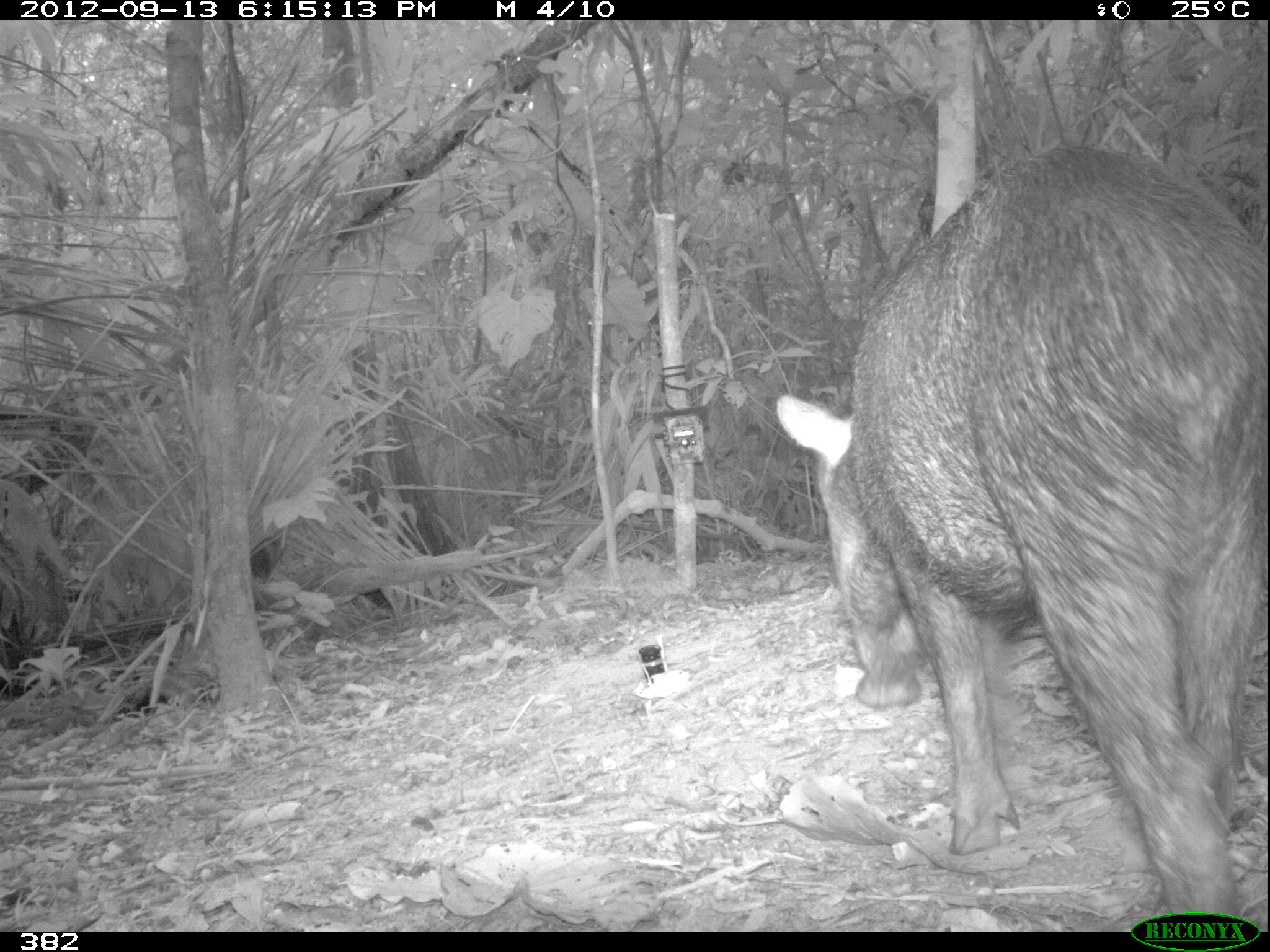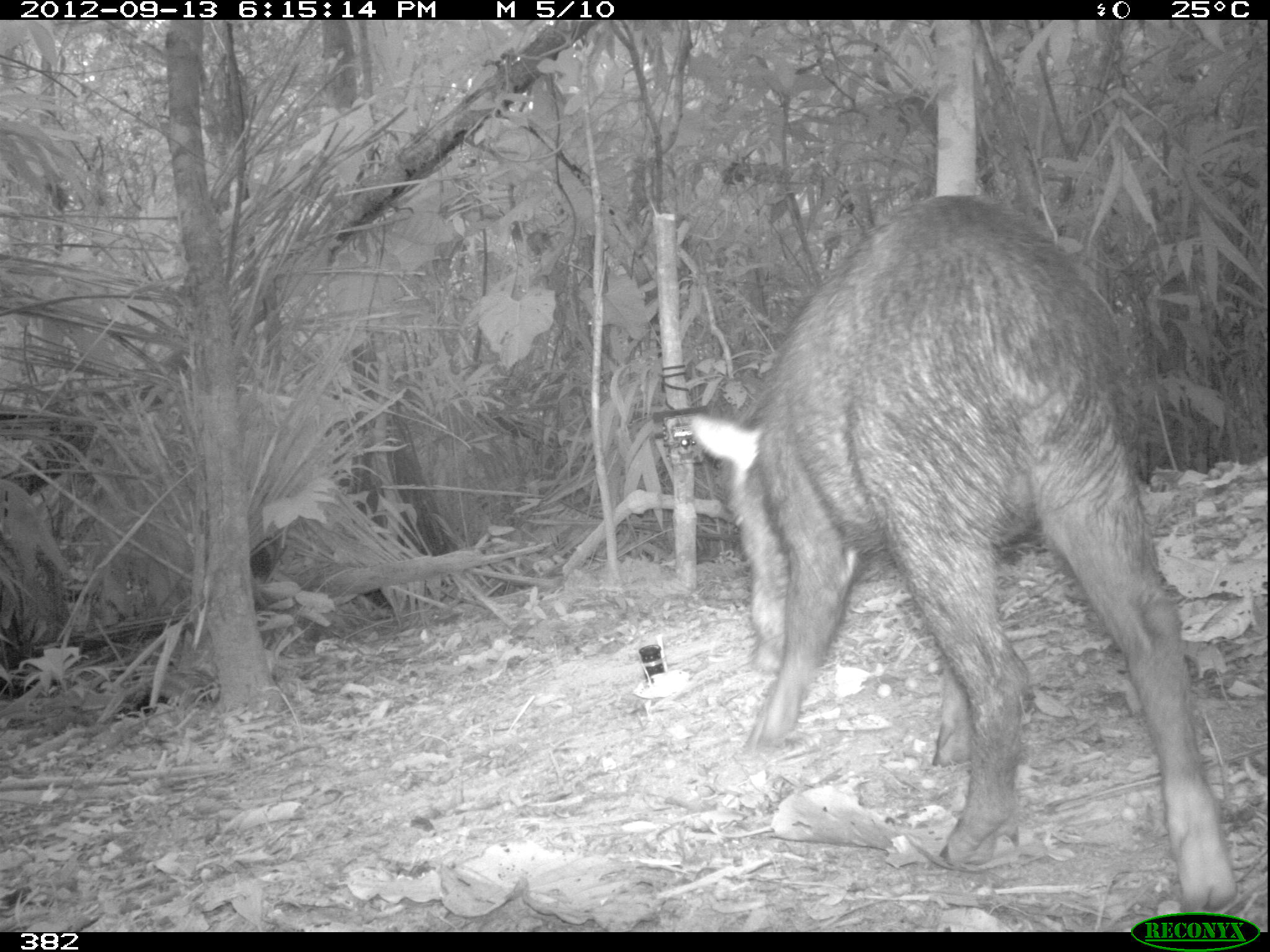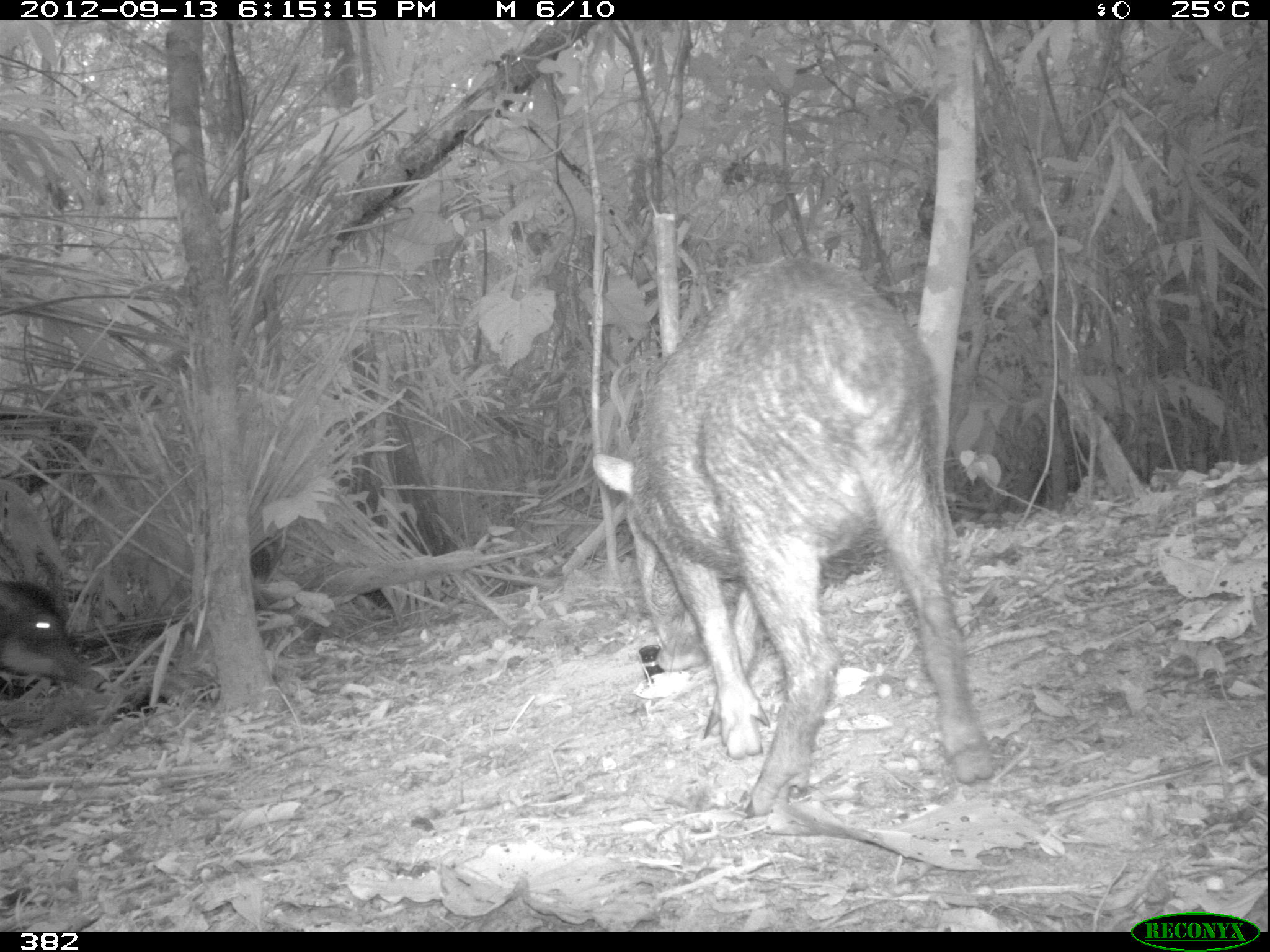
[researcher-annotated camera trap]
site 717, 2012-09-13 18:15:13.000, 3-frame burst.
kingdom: Animalia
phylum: Chordata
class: Mammalia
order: Artiodactyla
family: Tayassuidae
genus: Tayassu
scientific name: Tayassu pecari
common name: white-lipped peccary